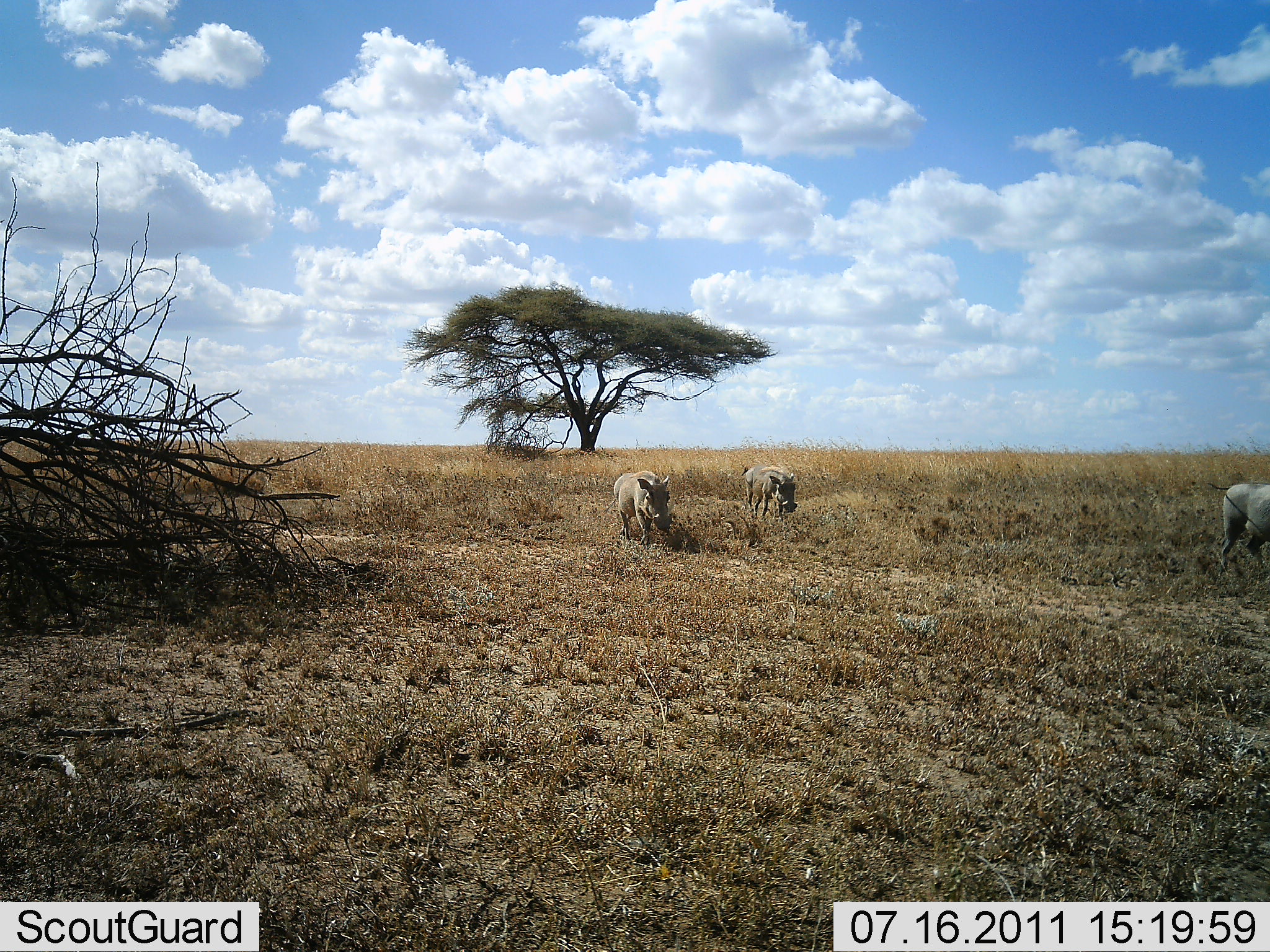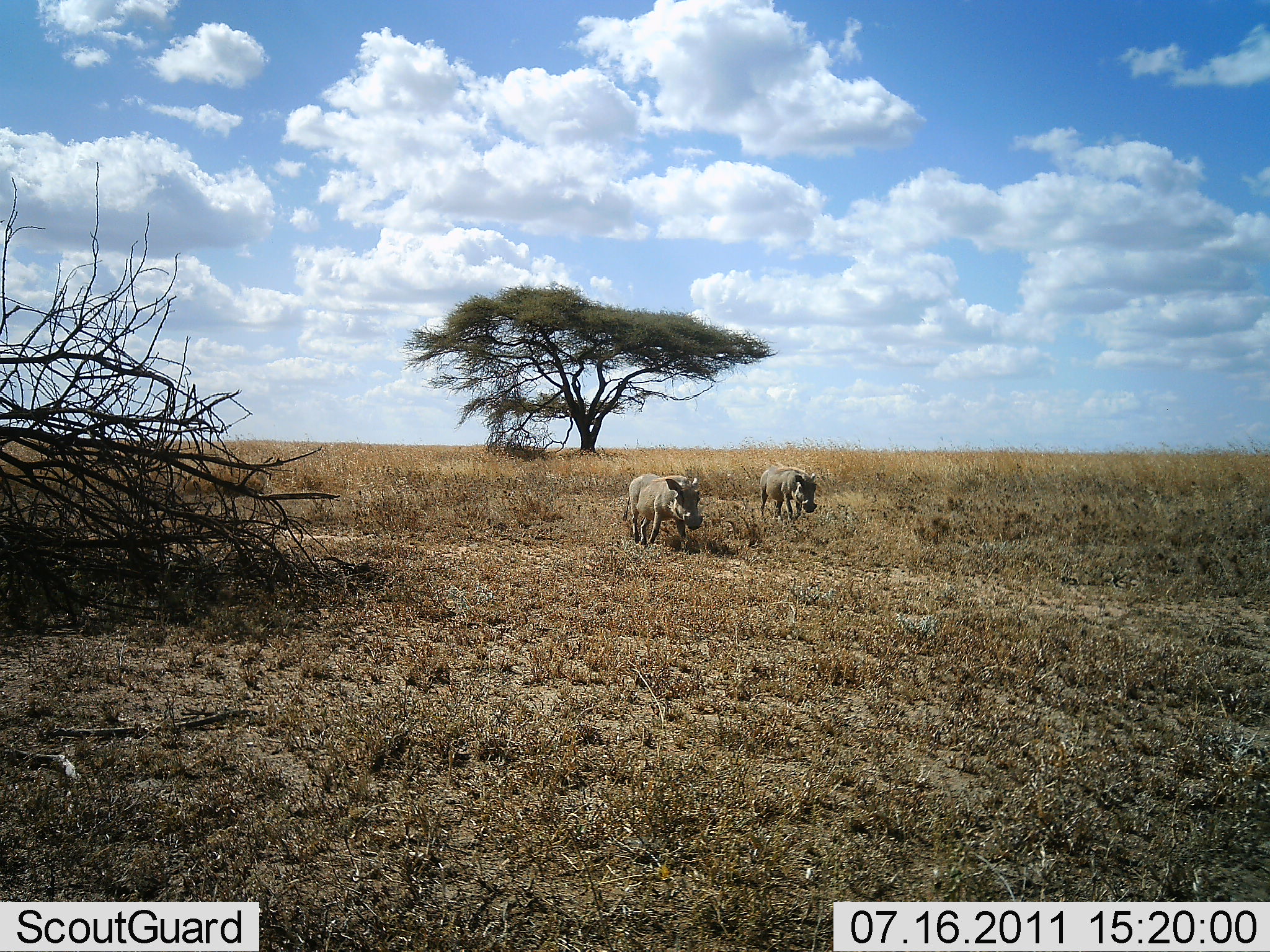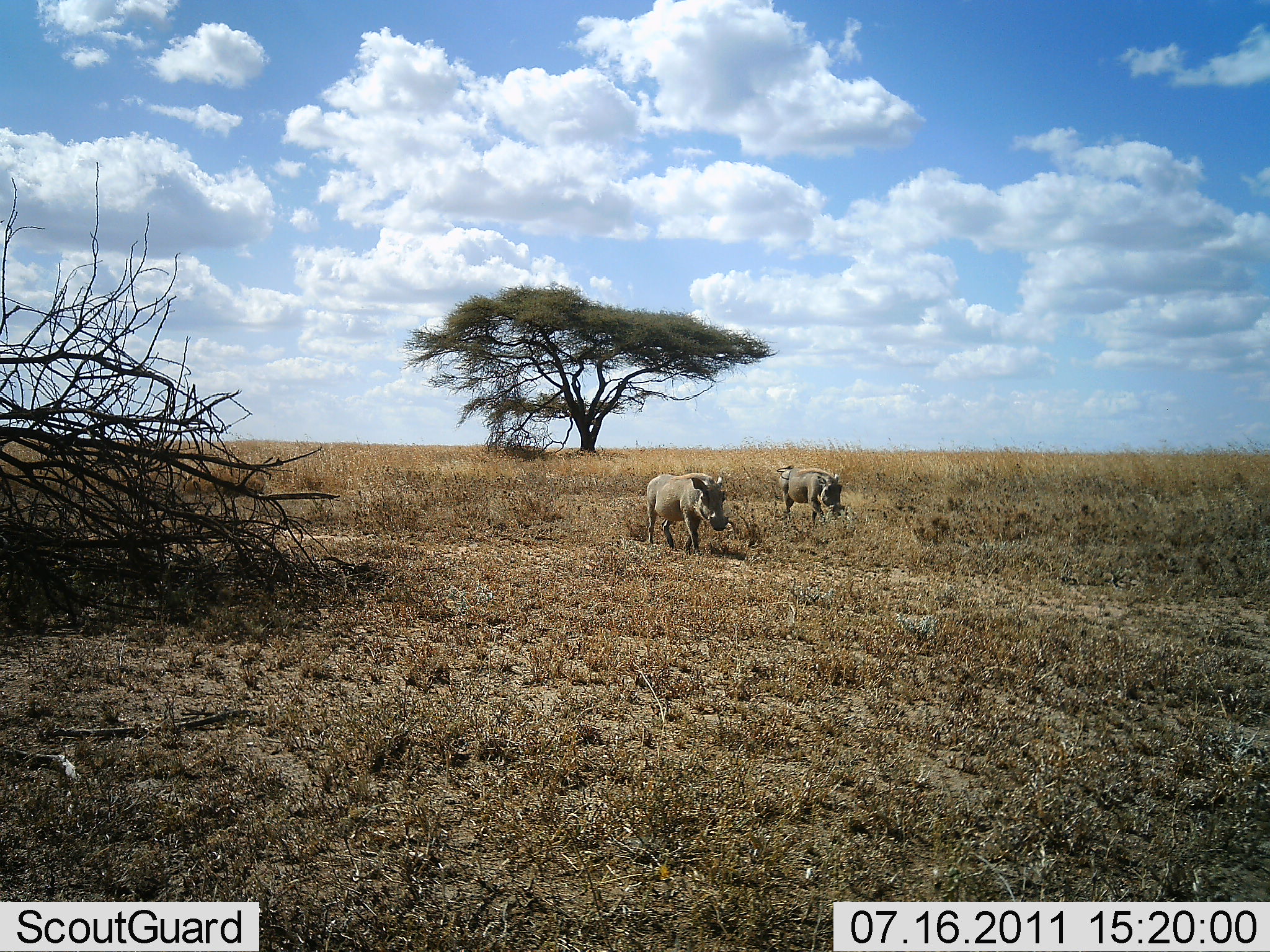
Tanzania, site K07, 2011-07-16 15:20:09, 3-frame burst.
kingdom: Animalia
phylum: Chordata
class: Mammalia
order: Artiodactyla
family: Suidae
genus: Phacochoerus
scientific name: Phacochoerus africanus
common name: warthog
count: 3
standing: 0%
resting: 0%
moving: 100%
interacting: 0%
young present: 0%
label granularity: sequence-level